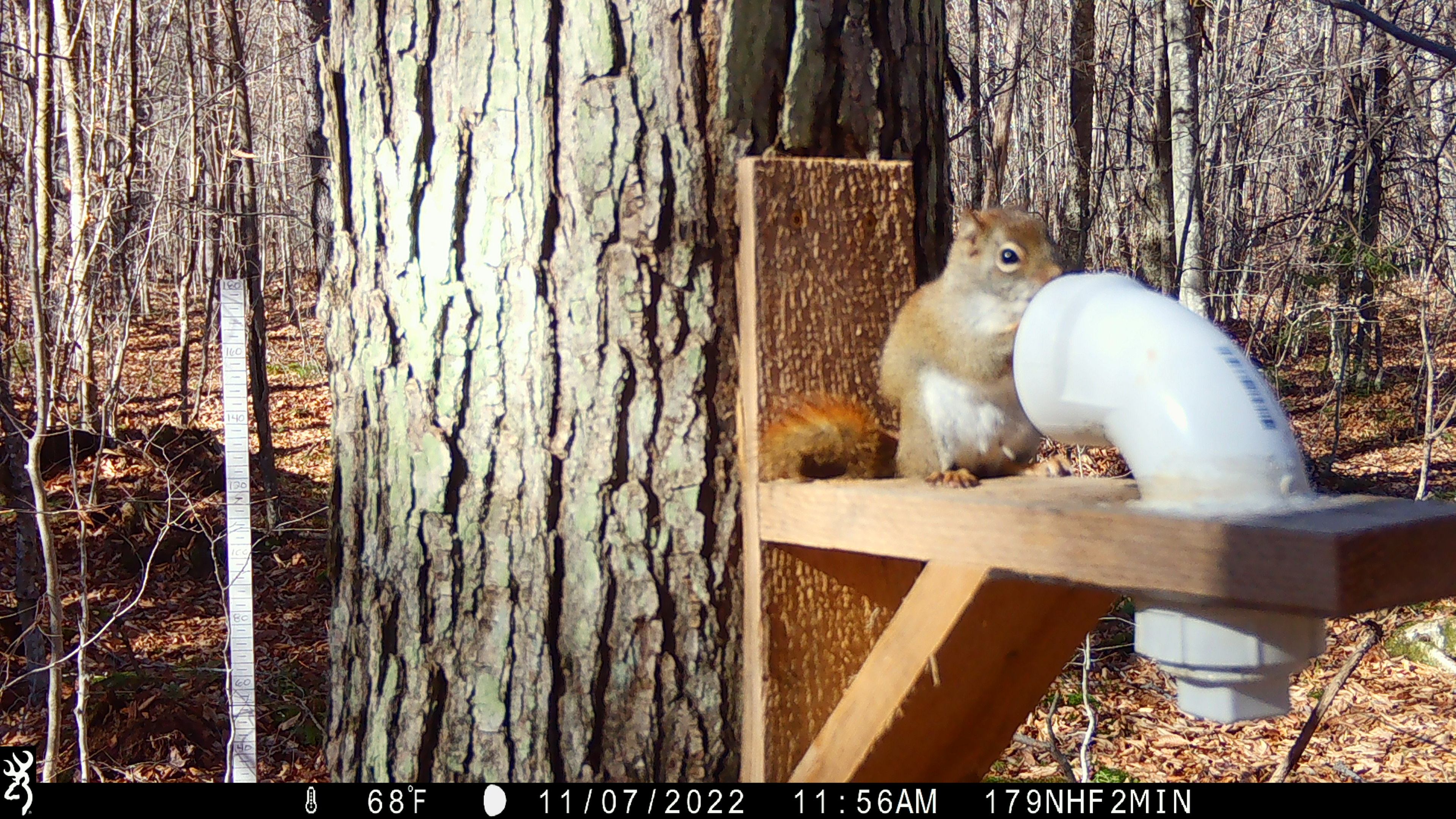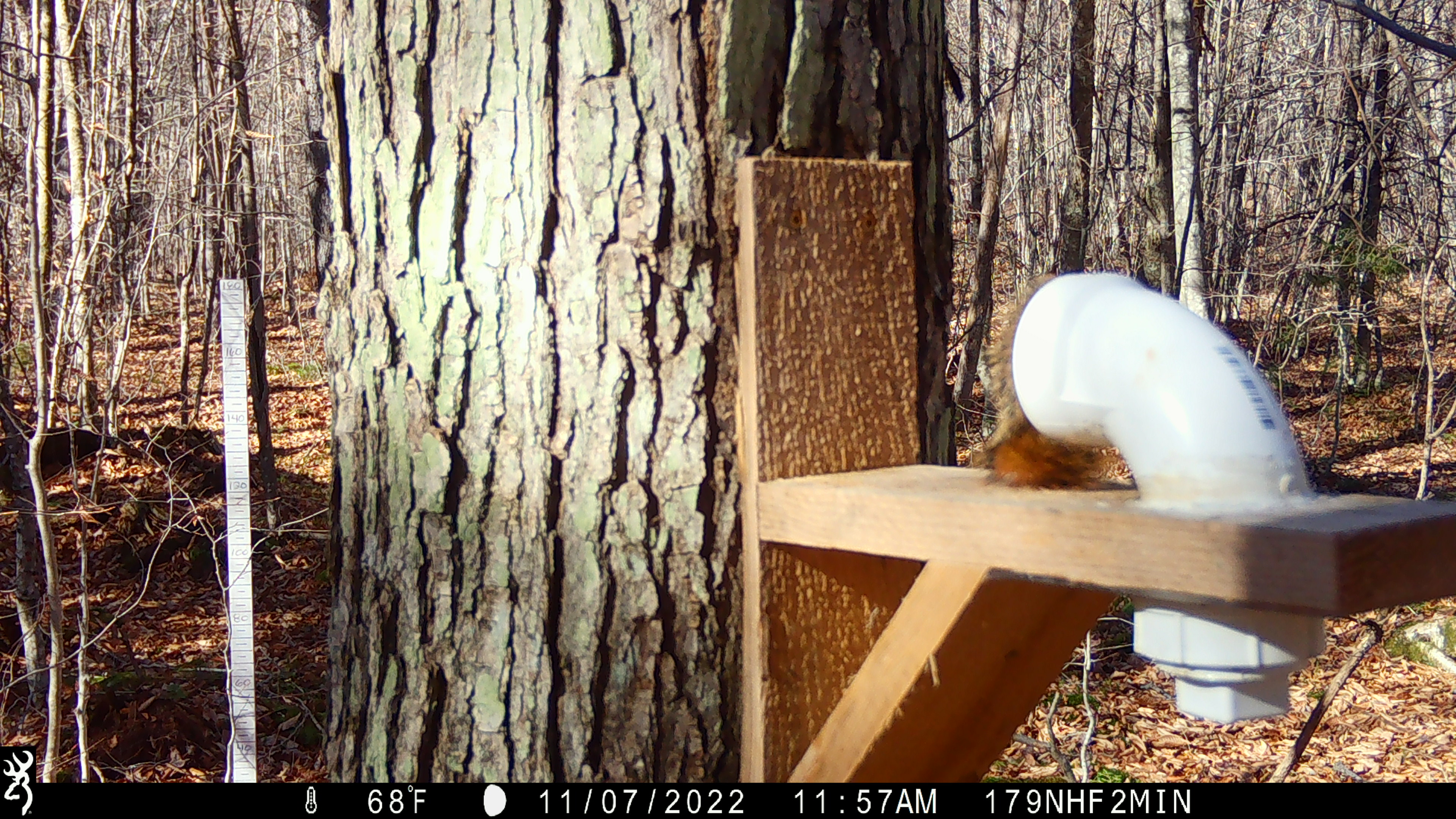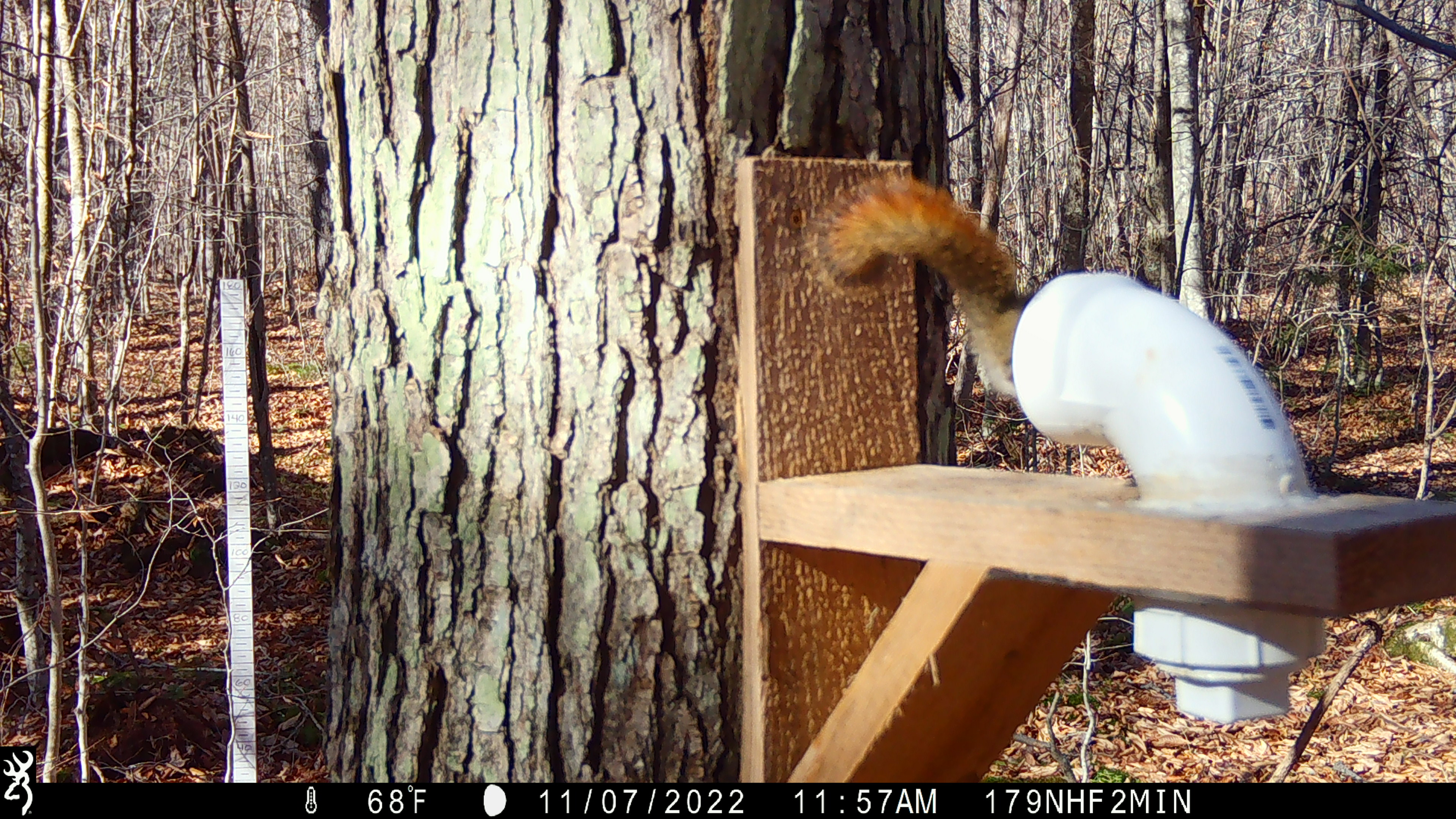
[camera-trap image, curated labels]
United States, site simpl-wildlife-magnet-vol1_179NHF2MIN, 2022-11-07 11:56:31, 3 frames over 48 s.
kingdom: Animalia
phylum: Chordata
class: Mammalia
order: Rodentia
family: Sciuridae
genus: Tamiasciurus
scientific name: Tamiasciurus hudsonicus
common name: red squirrel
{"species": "red squirrel (Tamiasciurus hudsonicus)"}